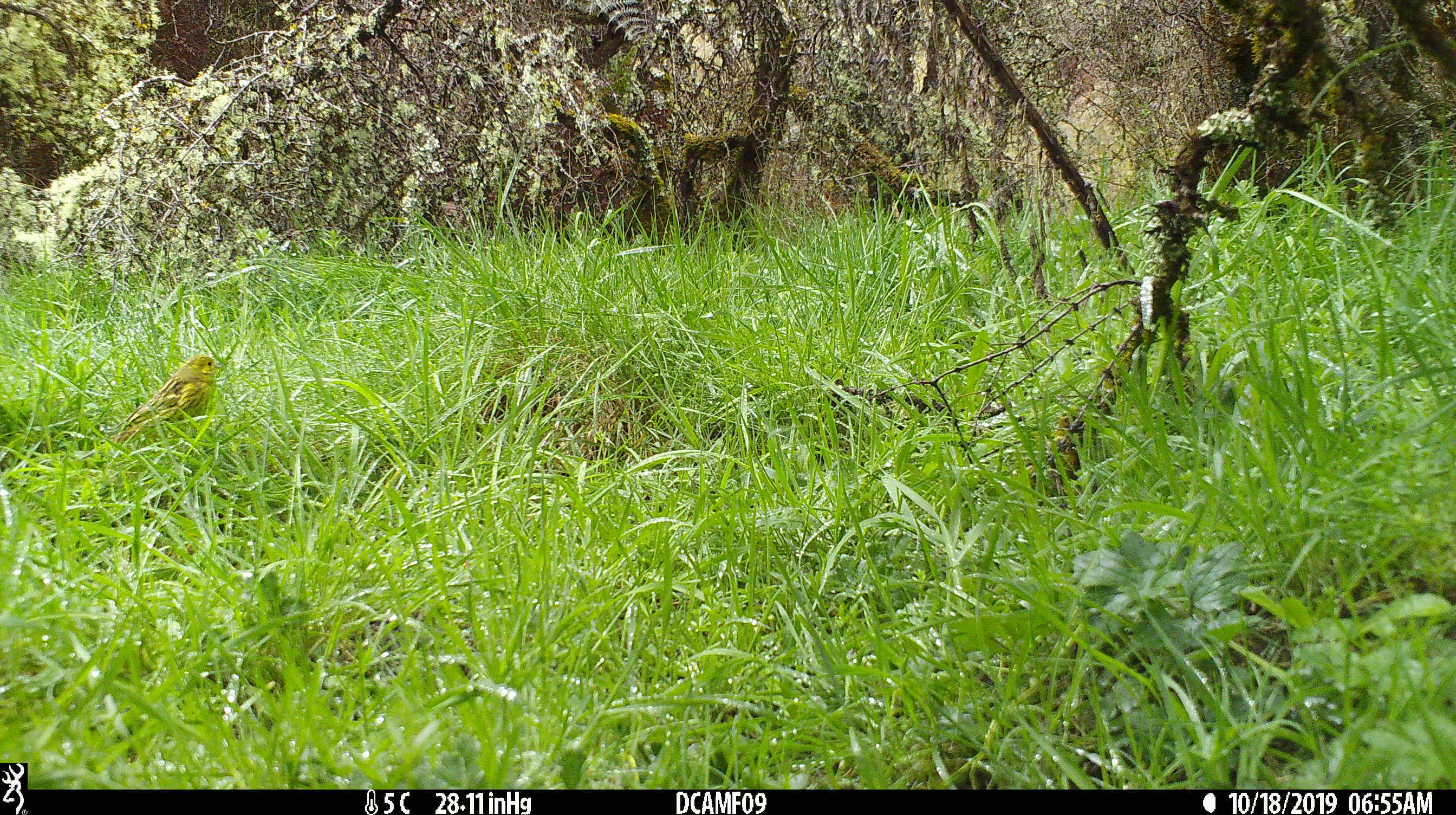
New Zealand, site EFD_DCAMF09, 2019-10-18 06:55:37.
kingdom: Animalia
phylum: Chordata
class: Aves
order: Passeriformes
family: Emberizidae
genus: Emberiza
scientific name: Emberiza citrinella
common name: yellowhammer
Yellowhammer (Emberiza citrinella).